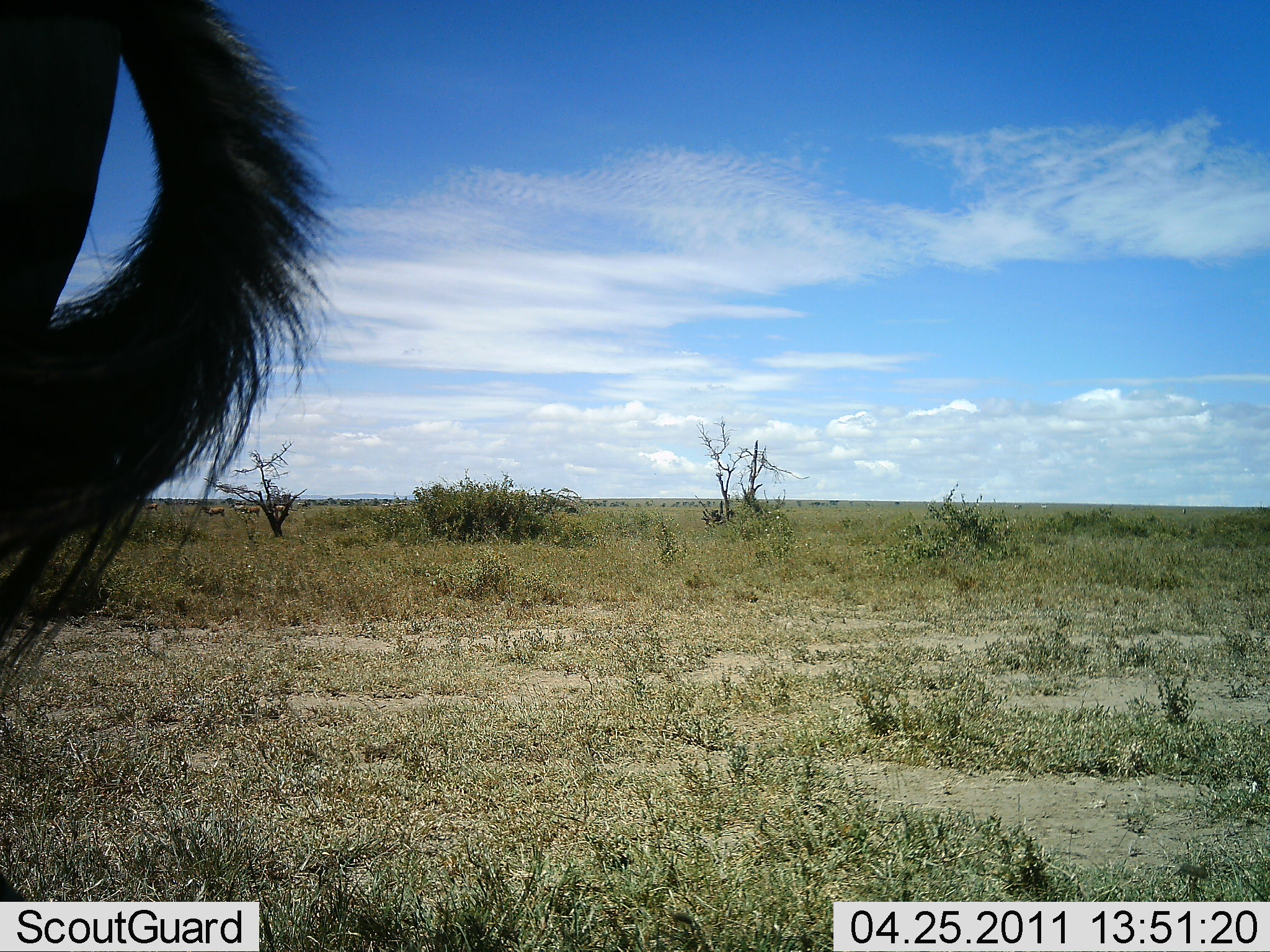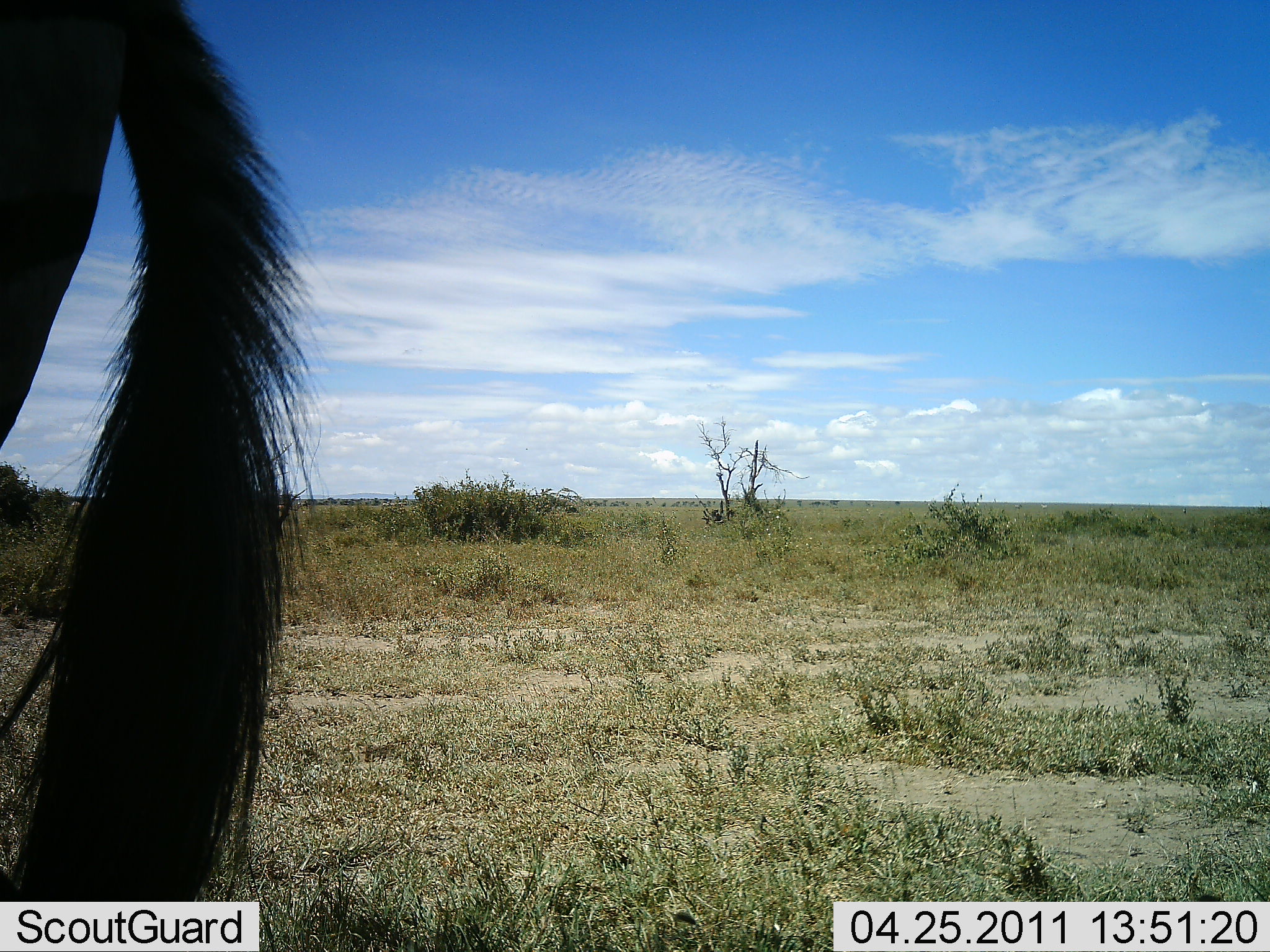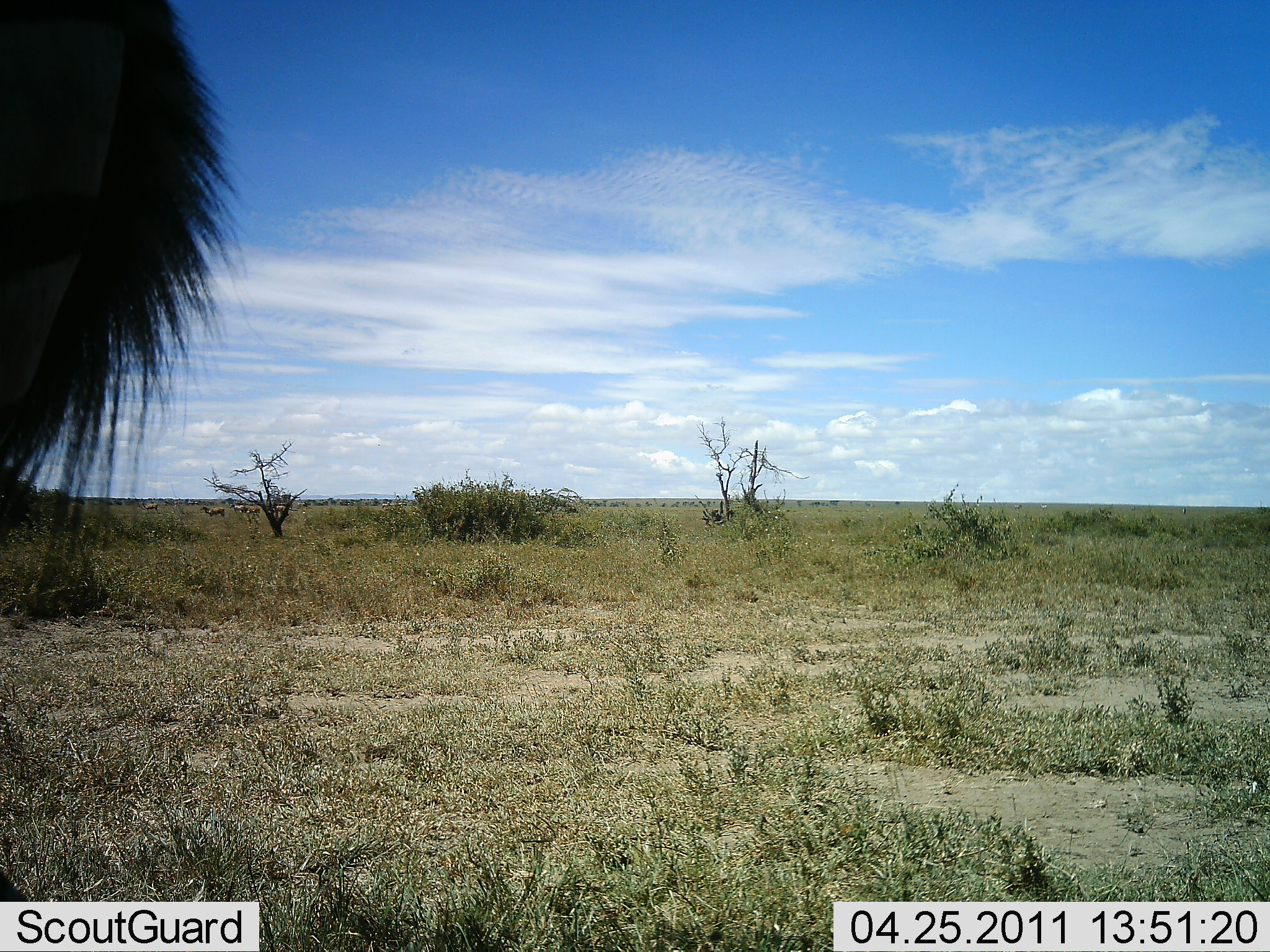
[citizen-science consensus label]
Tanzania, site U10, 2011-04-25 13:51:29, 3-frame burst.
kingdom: Animalia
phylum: Chordata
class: Mammalia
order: Artiodactyla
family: Bovidae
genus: Connochaetes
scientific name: Connochaetes taurinus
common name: blue wildebeest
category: wildebeest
Wildebeest (blue wildebeest) (Connochaetes taurinus), count 1. Behavior (volunteer vote fractions): standing 100%, resting 0%, moving 0%, interacting 0%. Young present (vote fraction): 0%. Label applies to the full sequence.